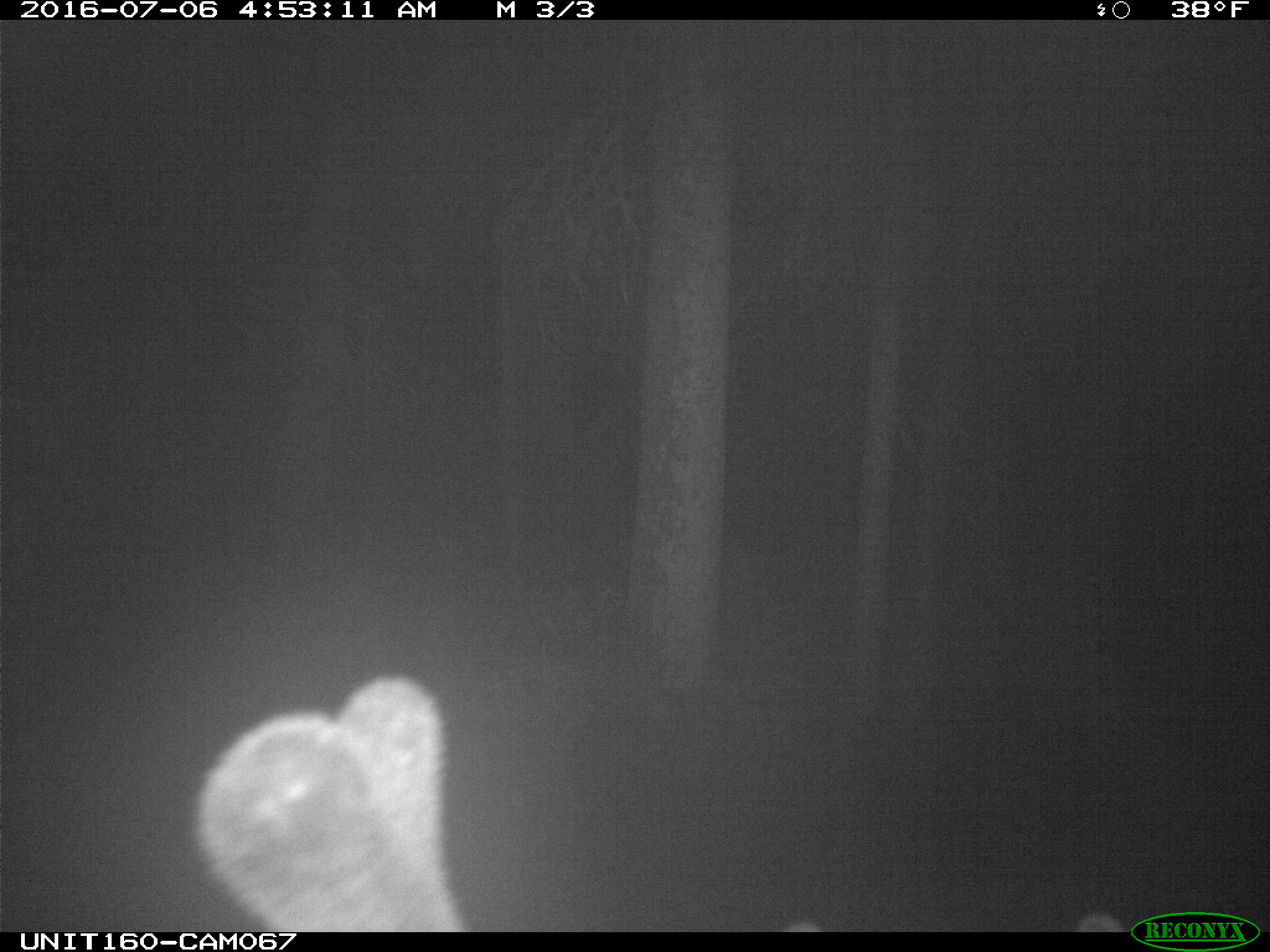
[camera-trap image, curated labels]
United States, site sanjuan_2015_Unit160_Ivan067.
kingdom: Animalia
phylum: Chordata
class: Mammalia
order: Artiodactyla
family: Cervidae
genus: Cervus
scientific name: Cervus elaphus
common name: red deer